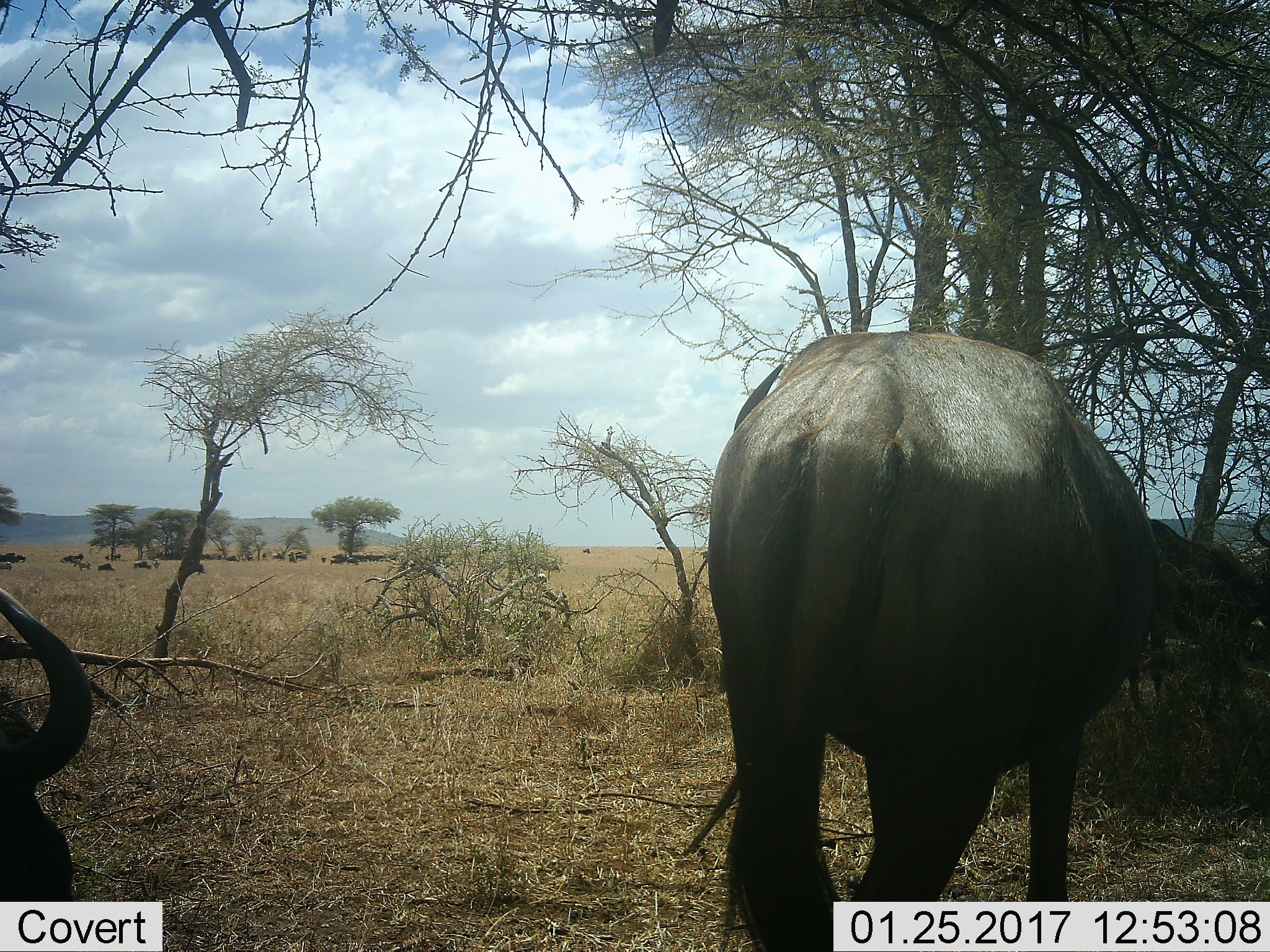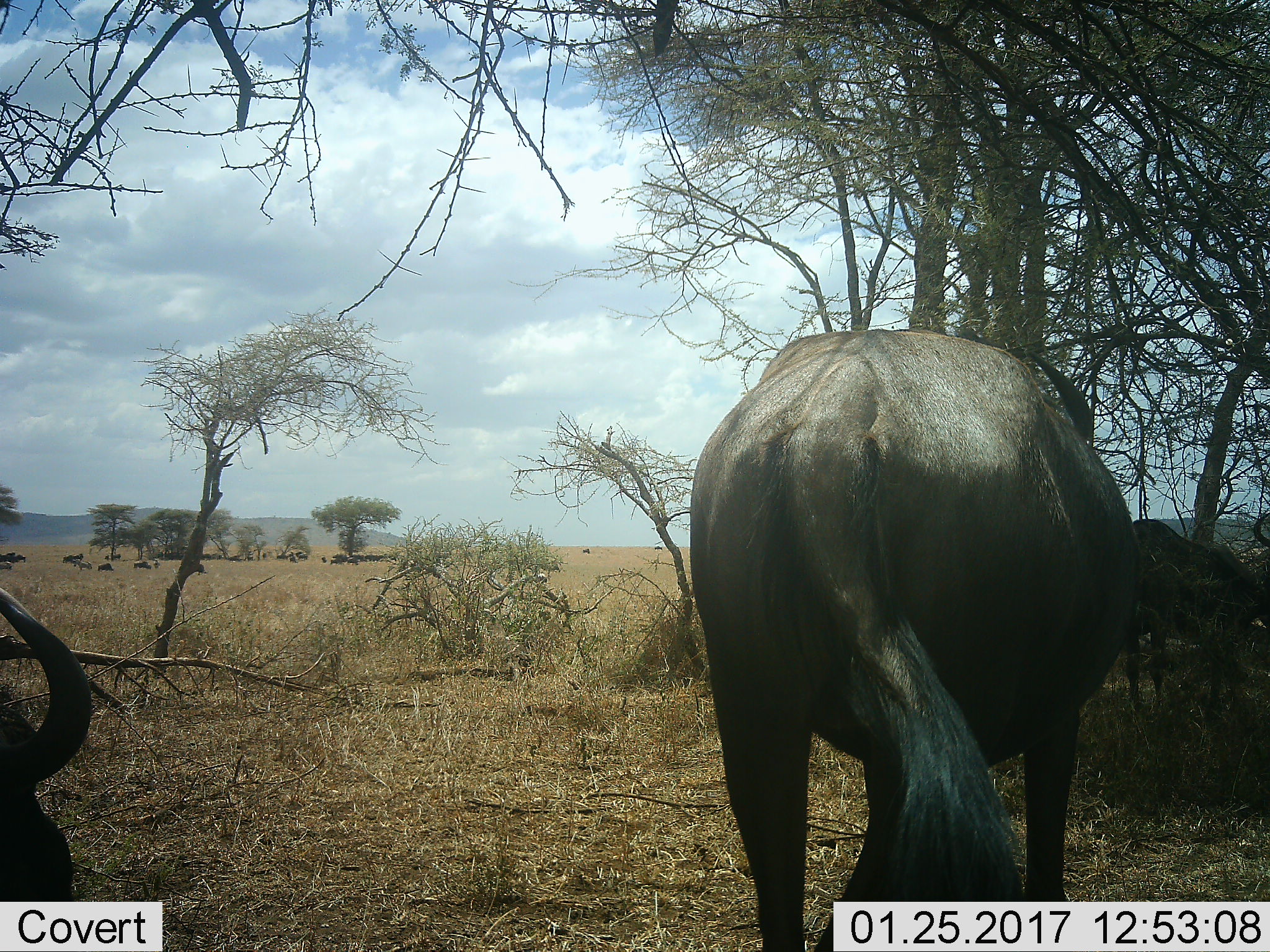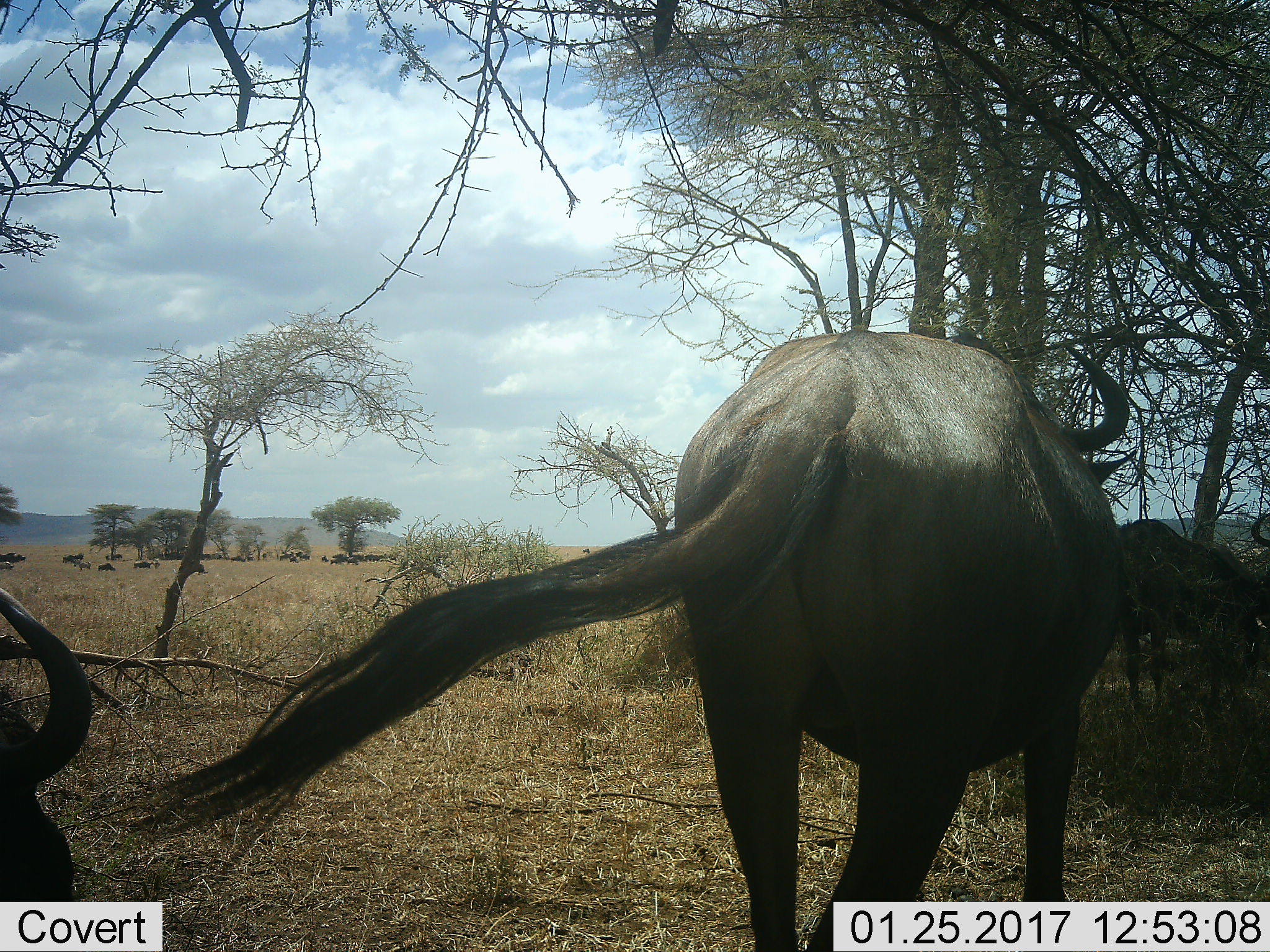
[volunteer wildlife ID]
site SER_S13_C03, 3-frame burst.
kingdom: Animalia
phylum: Chordata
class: Mammalia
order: Artiodactyla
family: Bovidae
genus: Connochaetes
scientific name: Connochaetes taurinus taurinus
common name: blue wildebeest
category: wildebeestblue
Wildebeestblue (blue wildebeest) (Connochaetes taurinus taurinus), count 11-50. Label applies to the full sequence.